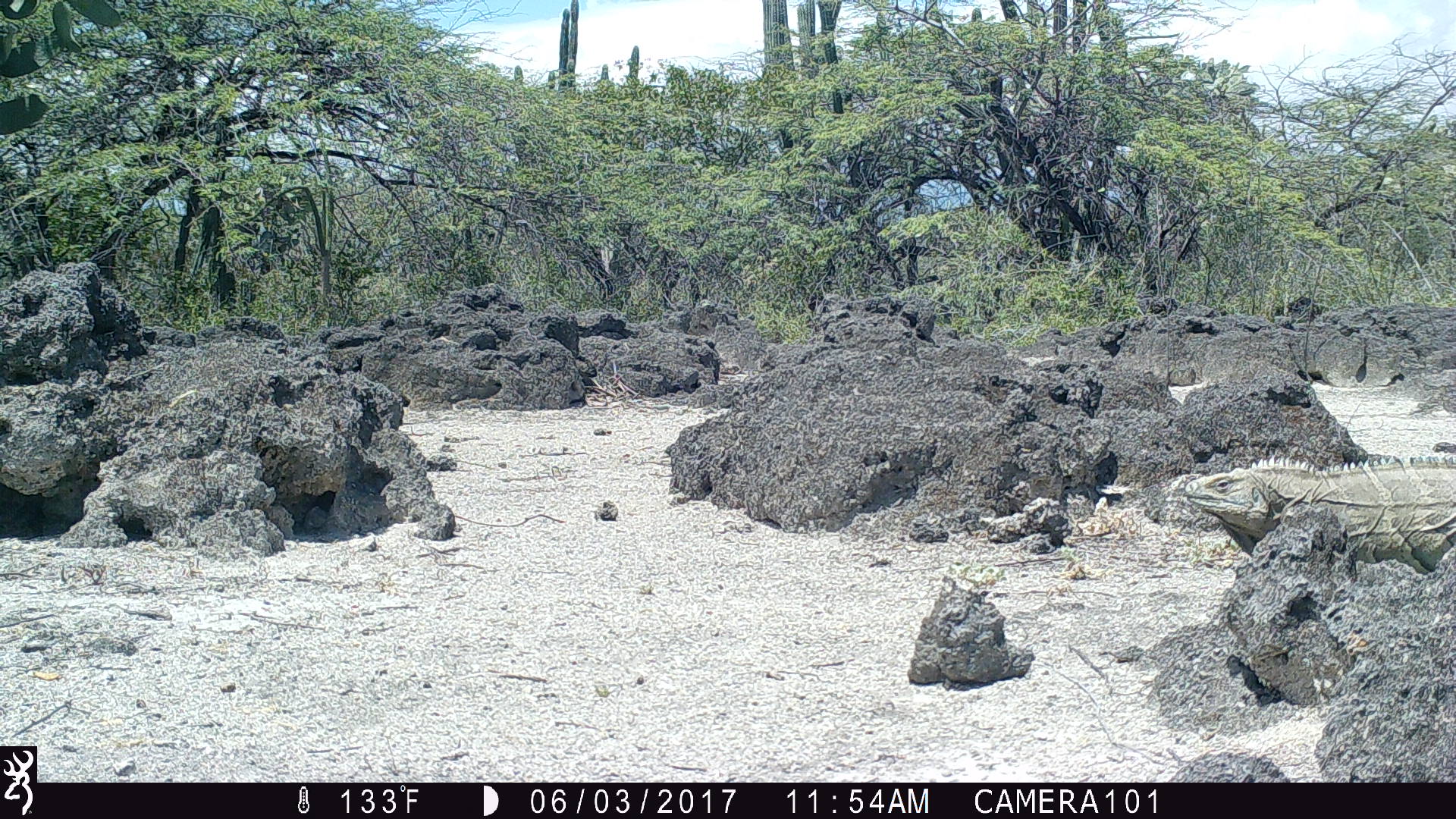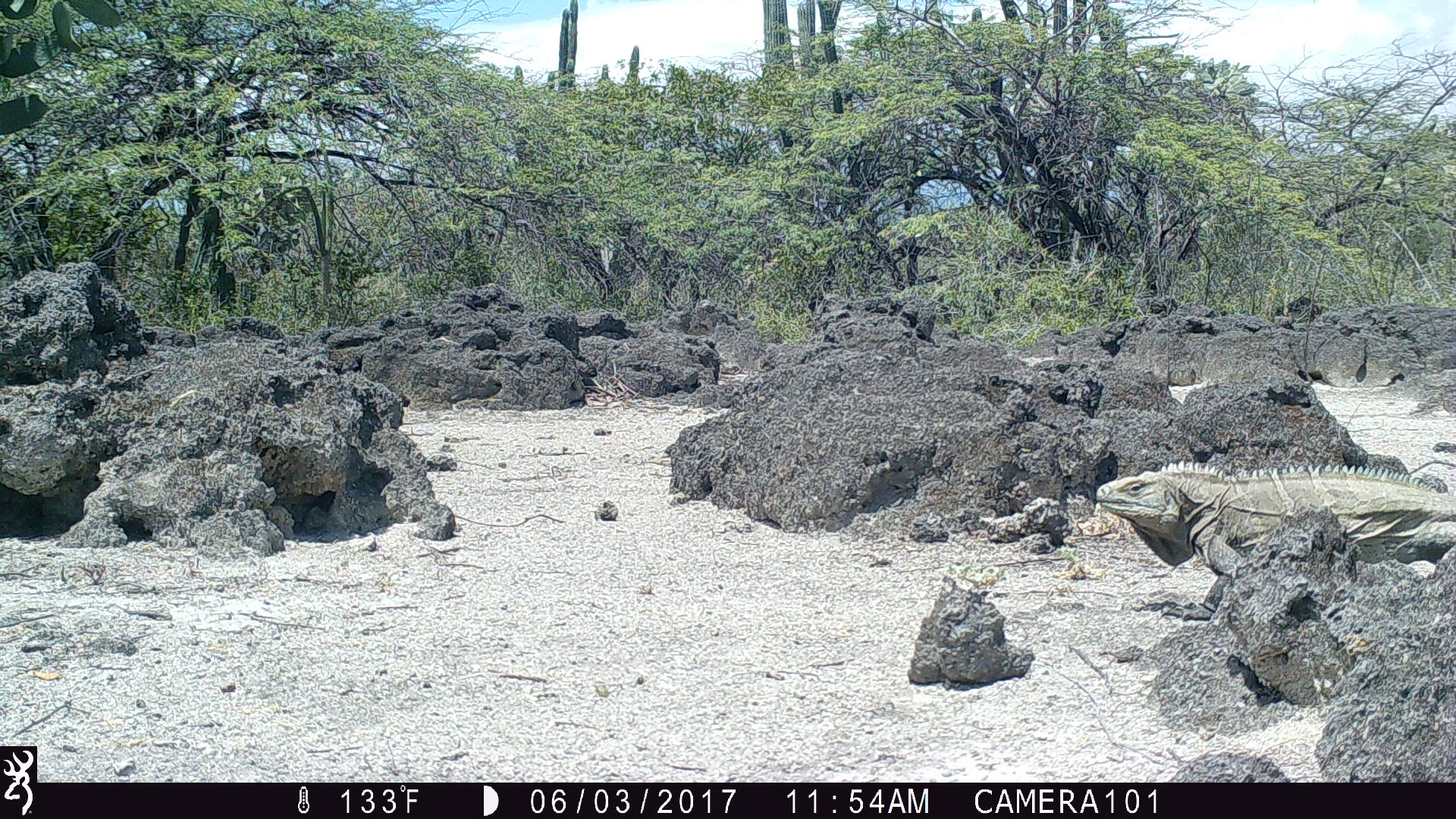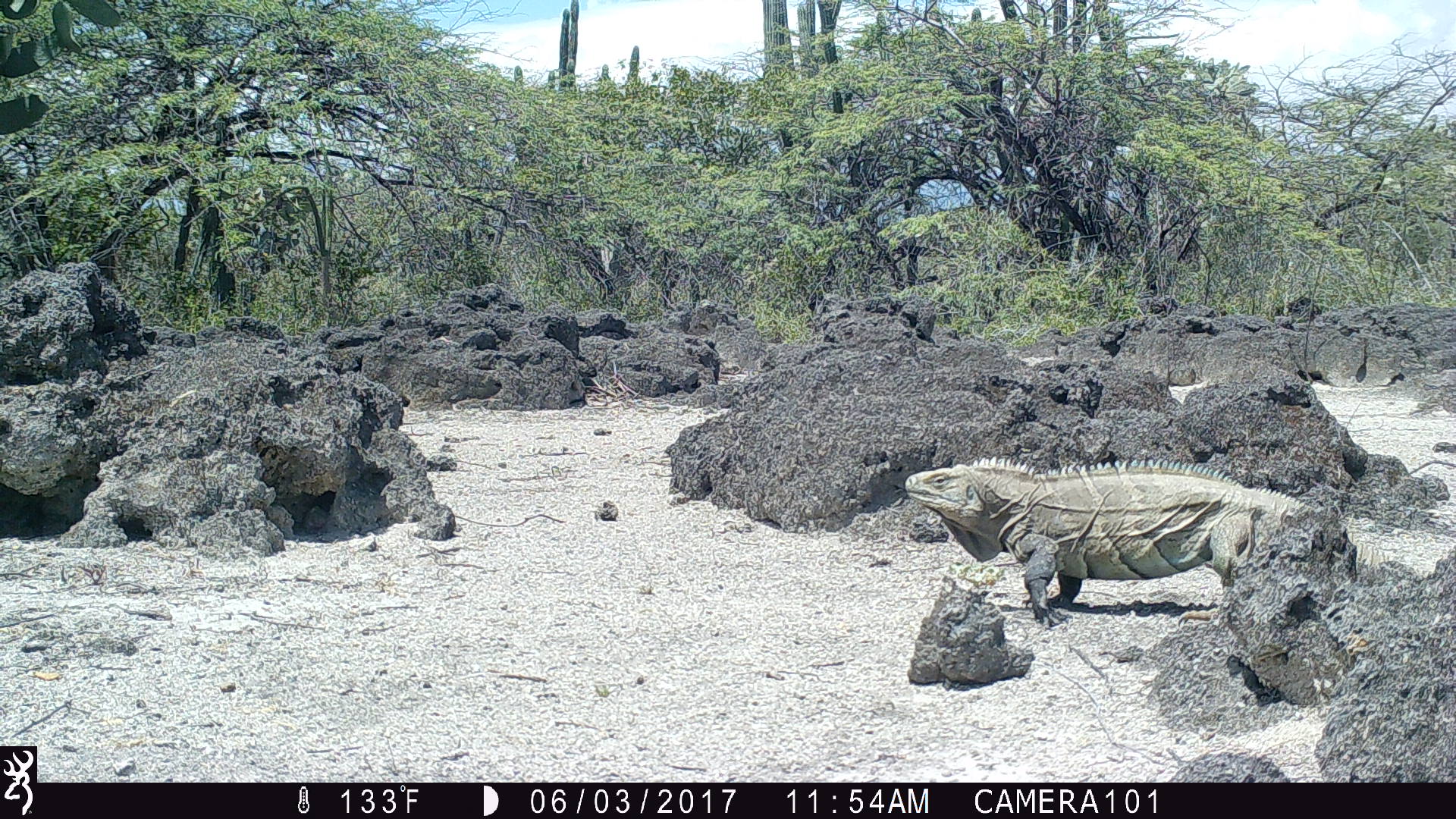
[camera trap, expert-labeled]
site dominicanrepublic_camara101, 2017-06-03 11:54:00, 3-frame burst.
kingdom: Animalia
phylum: Chordata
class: Reptilia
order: Squamata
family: Iguanidae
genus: Iguana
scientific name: Iguana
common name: typical iguanas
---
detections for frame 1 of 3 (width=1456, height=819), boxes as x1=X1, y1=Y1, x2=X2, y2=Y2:
iguana: x1=1186, y1=450, x2=1456, y2=576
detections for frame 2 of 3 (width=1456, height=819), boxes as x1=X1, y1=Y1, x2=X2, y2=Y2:
iguana: x1=1090, y1=457, x2=1456, y2=625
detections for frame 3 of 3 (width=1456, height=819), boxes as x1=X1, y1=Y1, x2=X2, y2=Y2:
iguana: x1=894, y1=458, x2=1289, y2=633